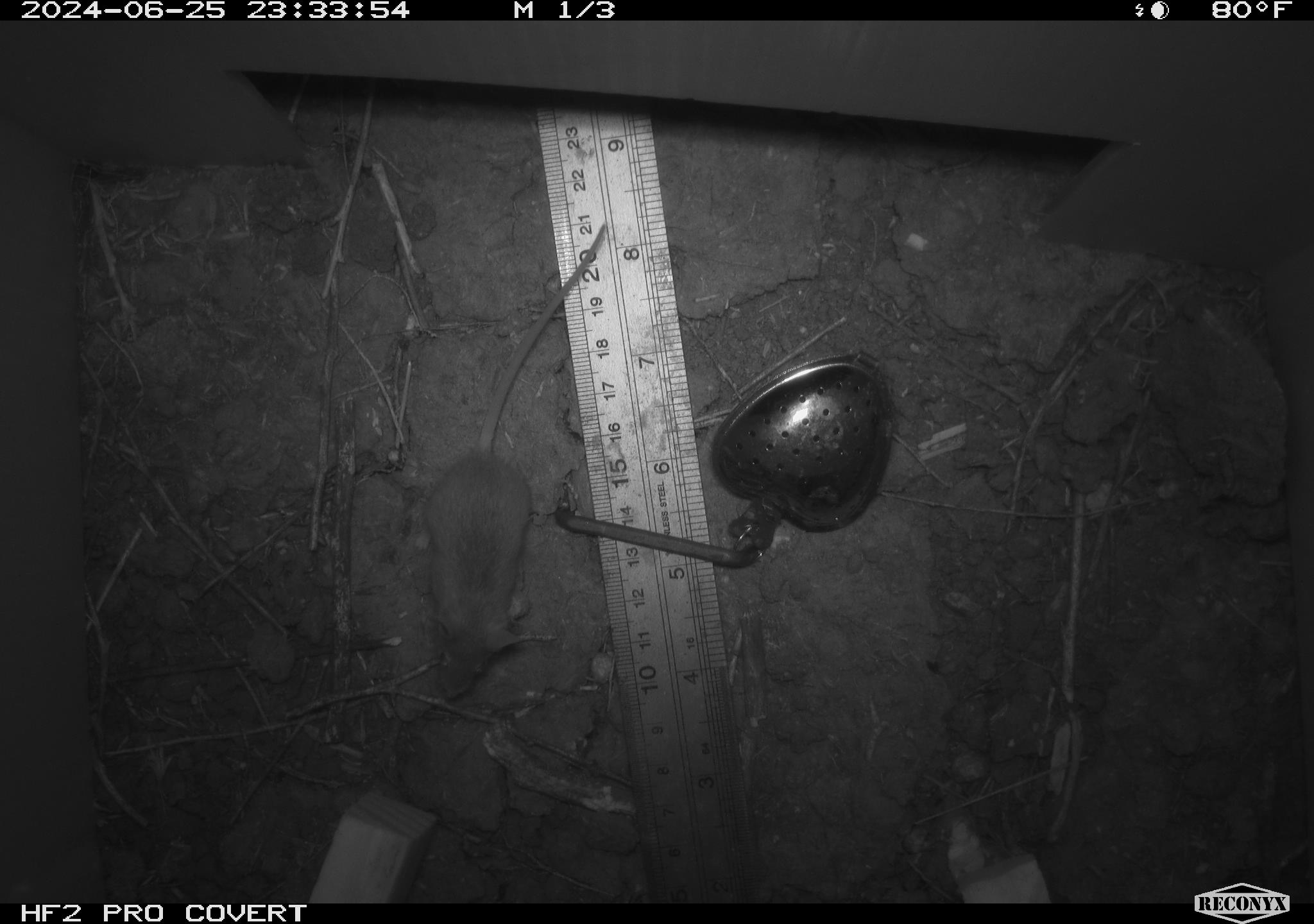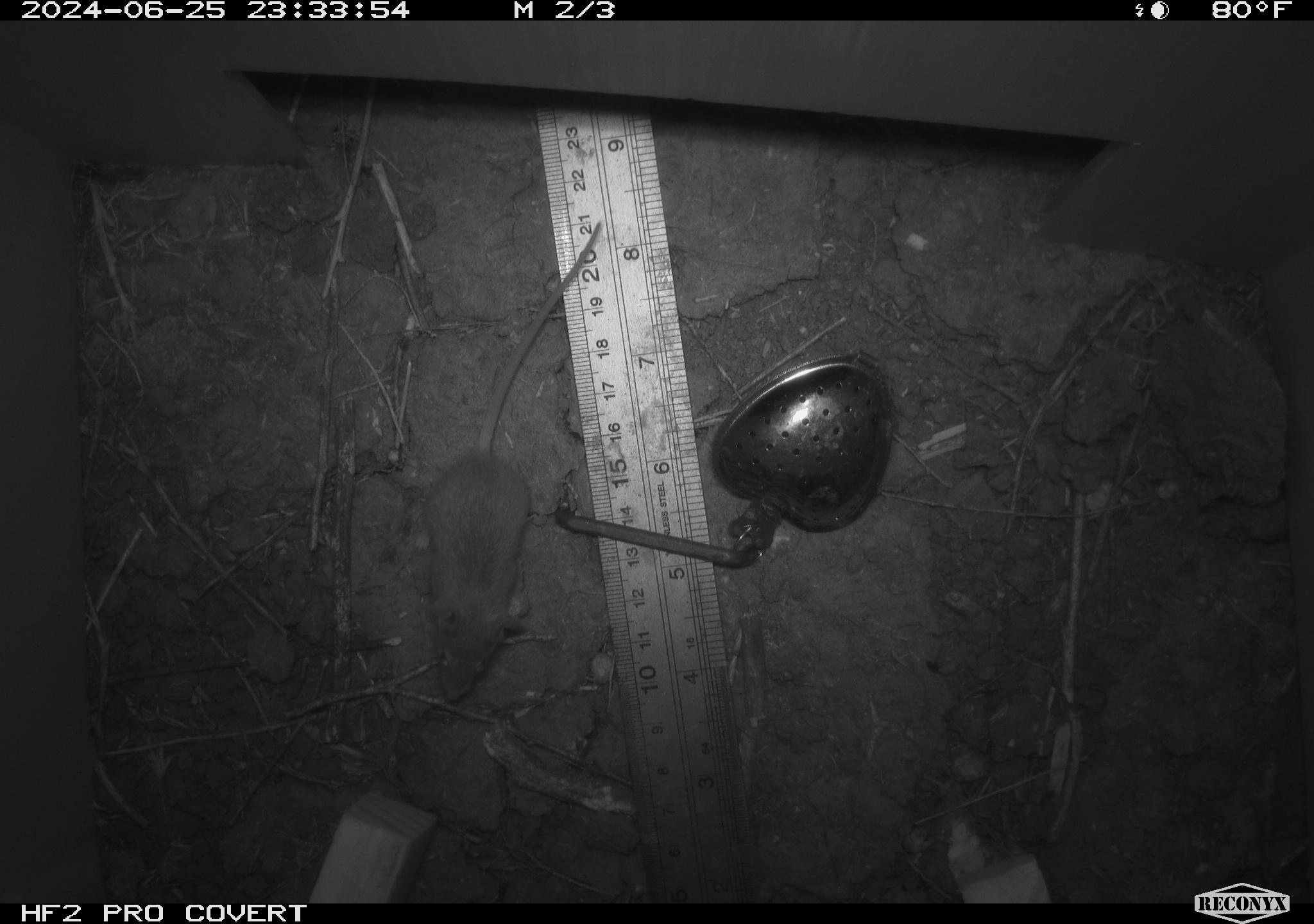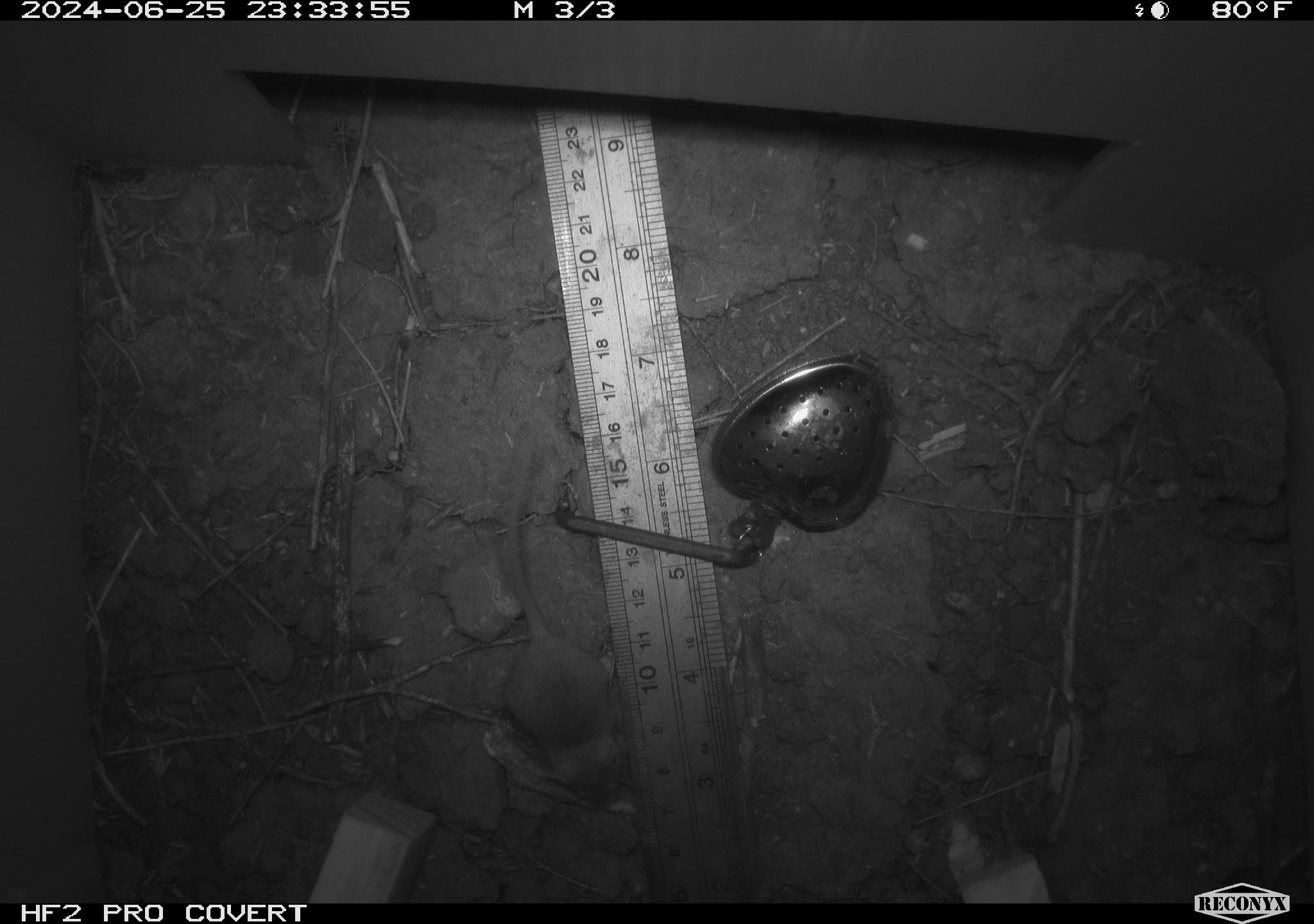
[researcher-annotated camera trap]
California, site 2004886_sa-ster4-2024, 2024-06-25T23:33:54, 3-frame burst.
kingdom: Animalia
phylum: Chordata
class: Mammalia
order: Rodentia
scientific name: Rodentia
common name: mouse species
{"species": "mouse species (Rodentia)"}